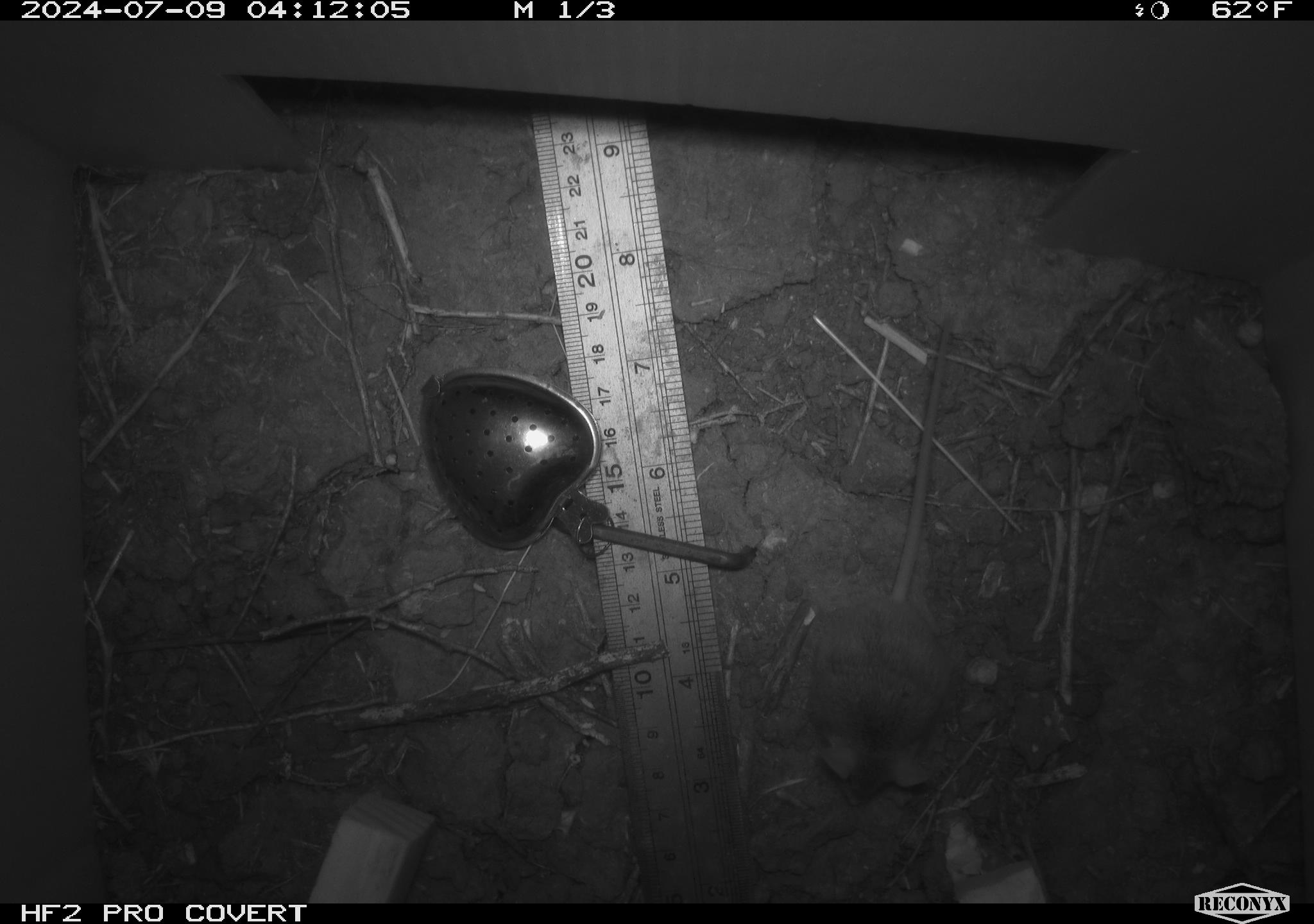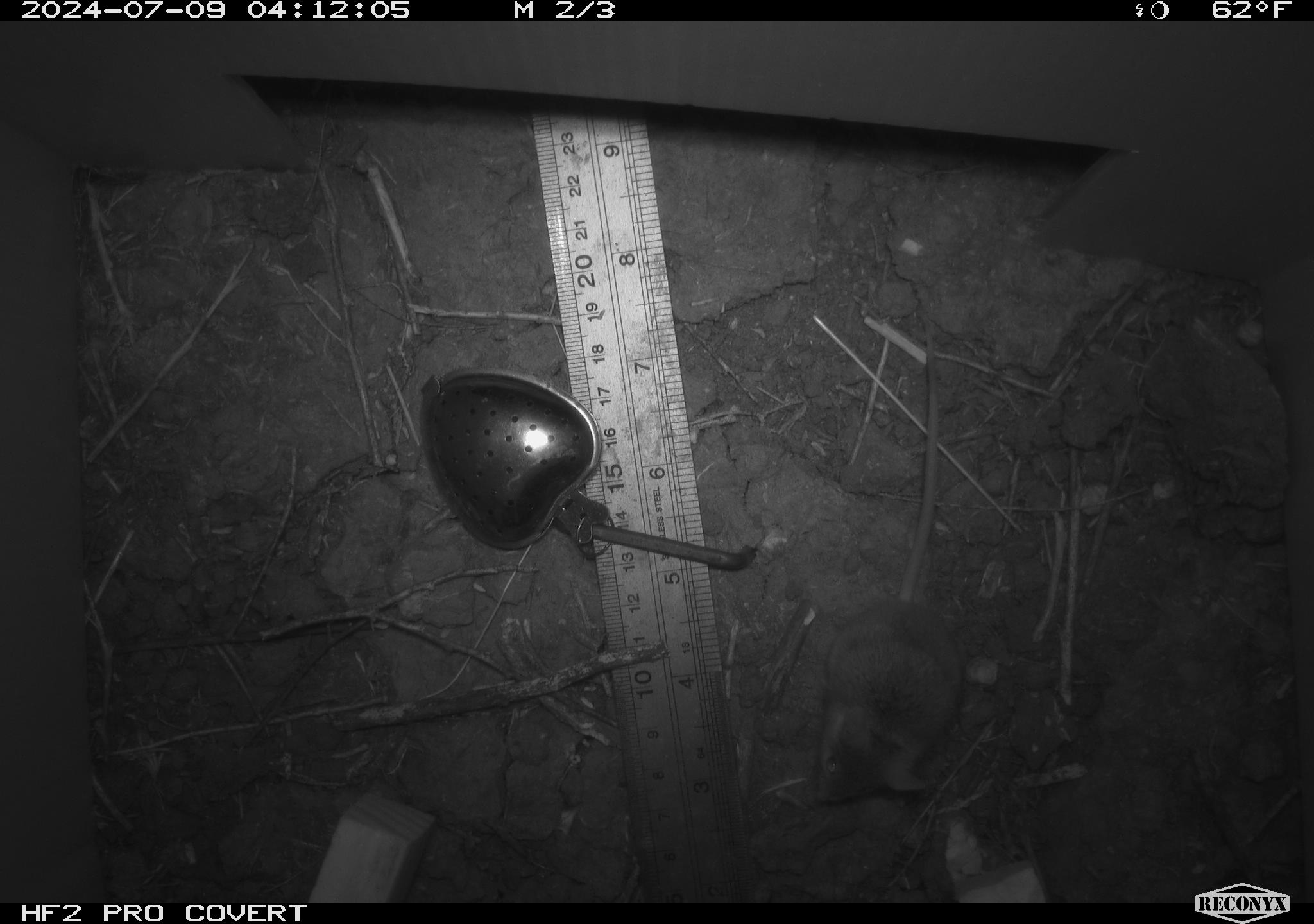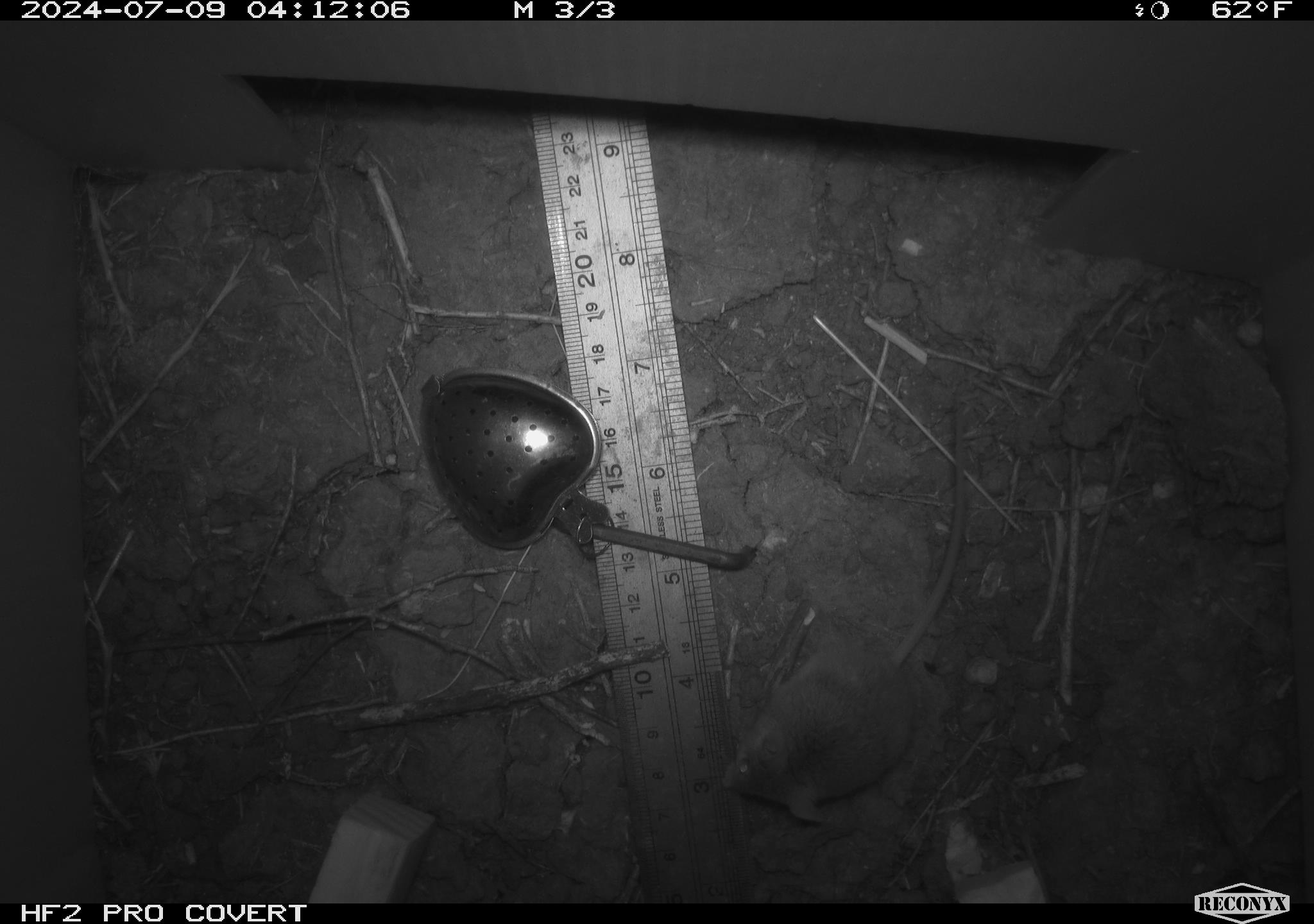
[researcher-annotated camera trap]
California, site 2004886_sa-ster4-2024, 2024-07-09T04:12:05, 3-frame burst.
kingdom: Animalia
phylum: Chordata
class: Mammalia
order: Rodentia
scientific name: Rodentia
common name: mouse species